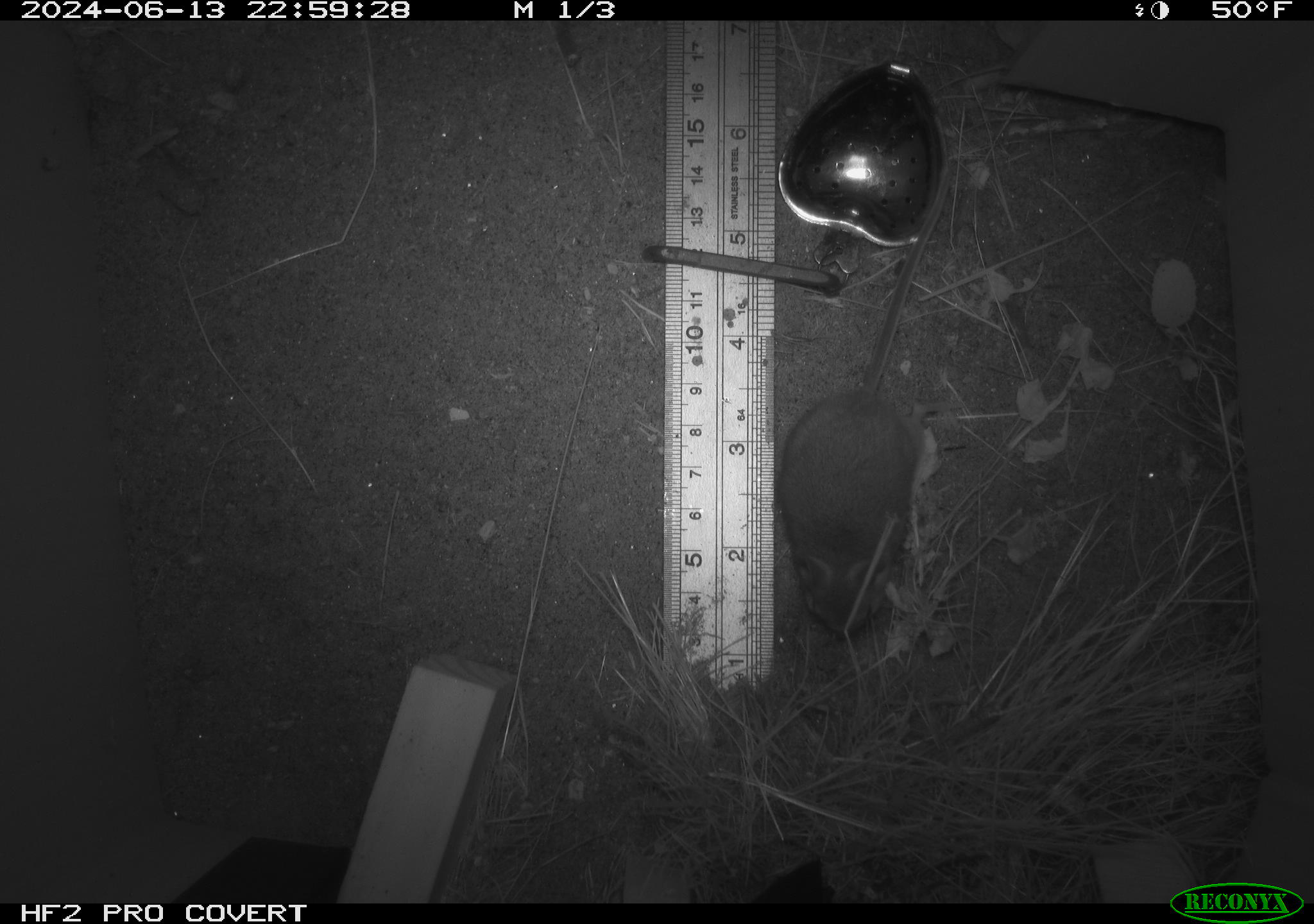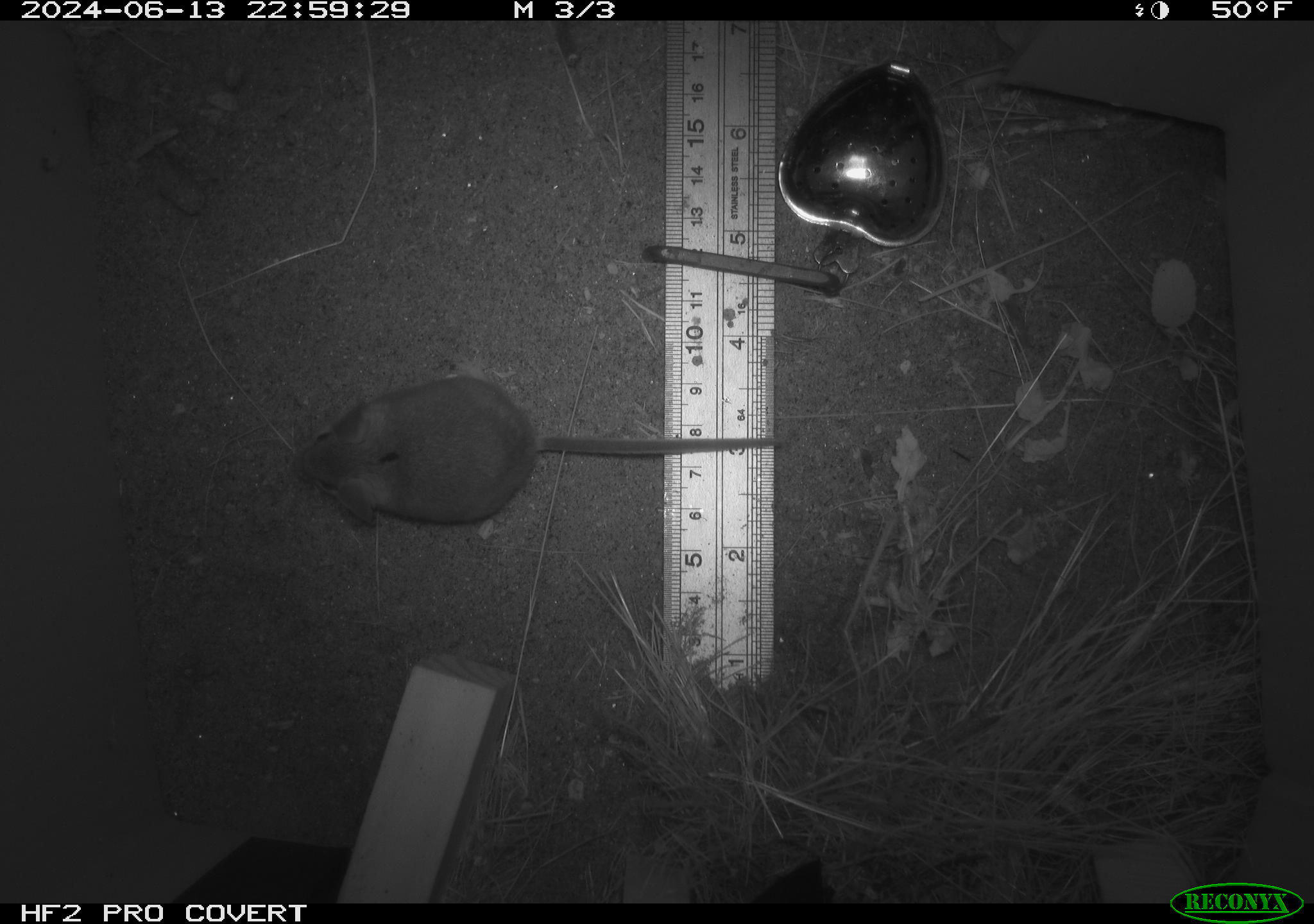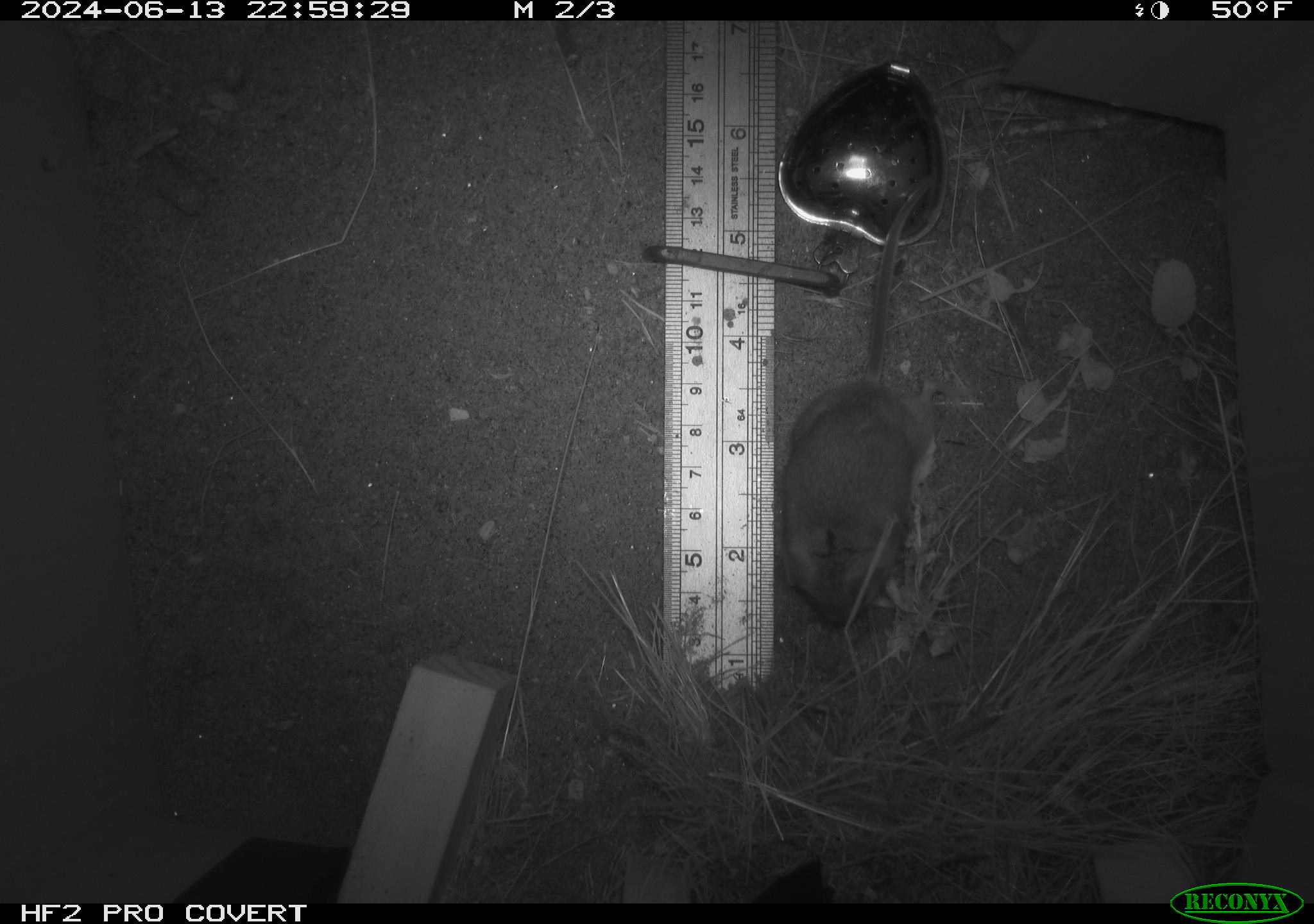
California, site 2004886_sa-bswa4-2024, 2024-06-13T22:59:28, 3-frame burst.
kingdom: Animalia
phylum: Chordata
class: Mammalia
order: Rodentia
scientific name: Rodentia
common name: rodent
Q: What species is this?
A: Rodent (Rodentia).